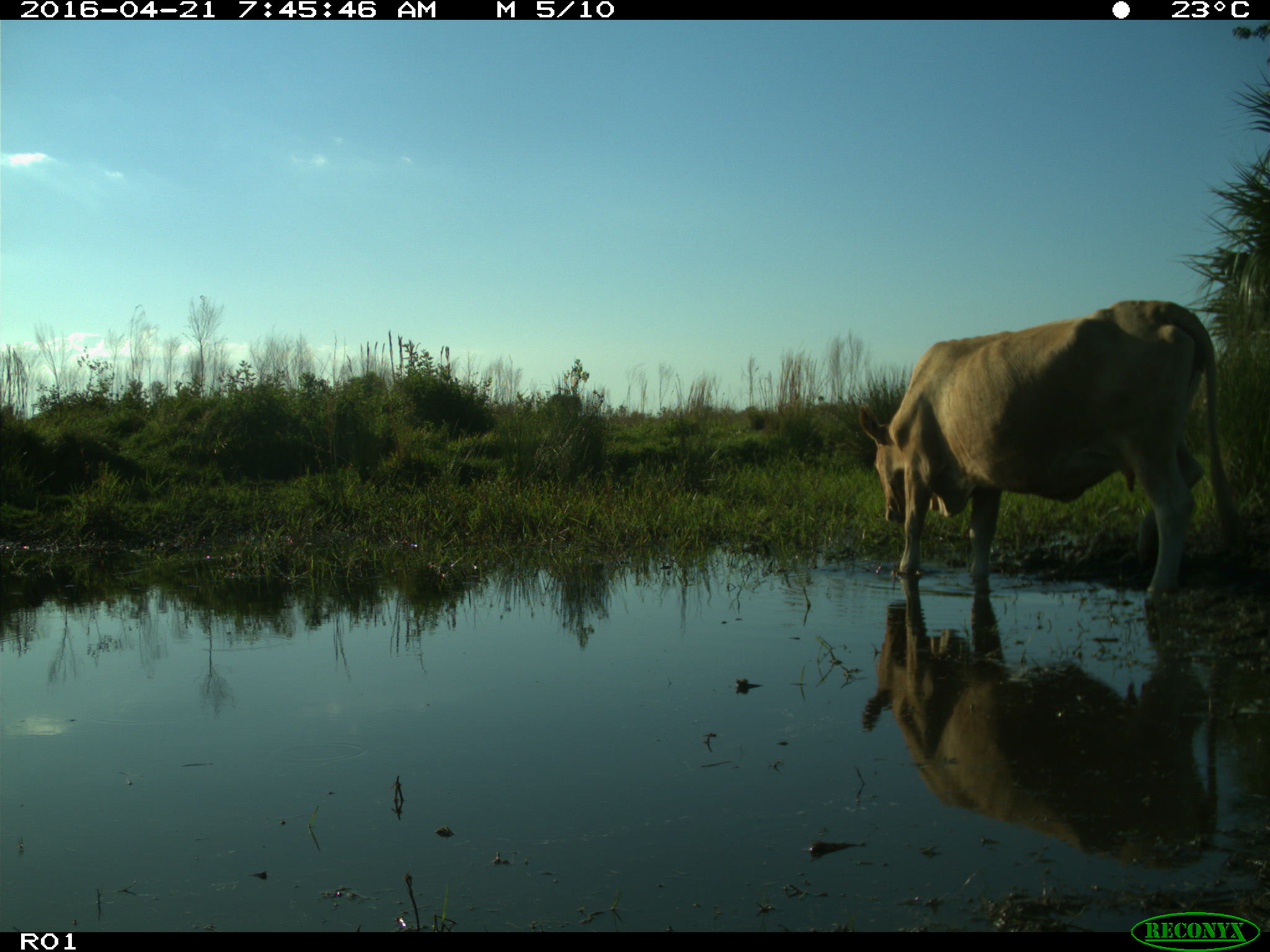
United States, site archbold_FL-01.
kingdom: Animalia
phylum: Chordata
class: Mammalia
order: Artiodactyla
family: Bovidae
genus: Bos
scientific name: Bos taurus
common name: domestic cow